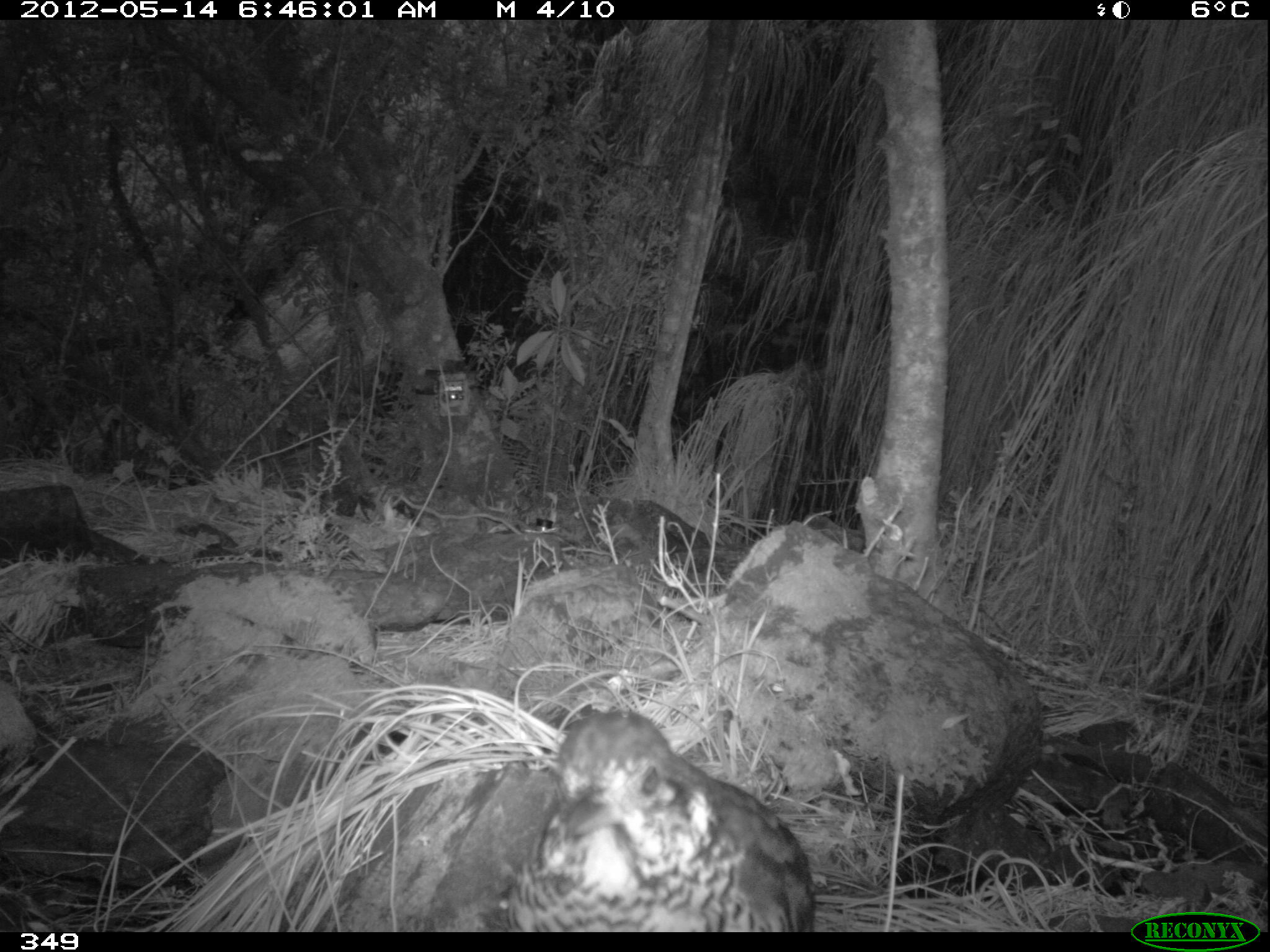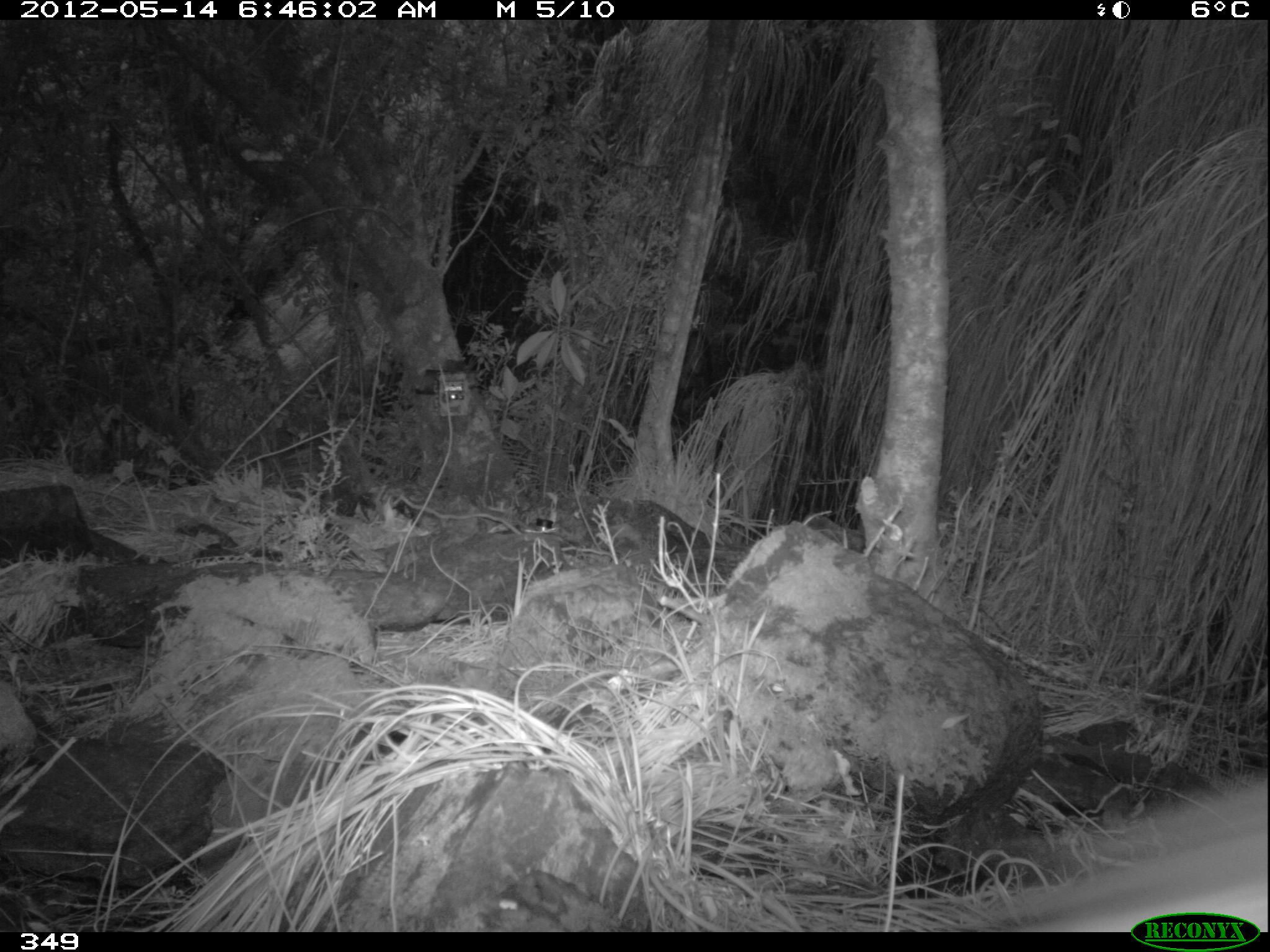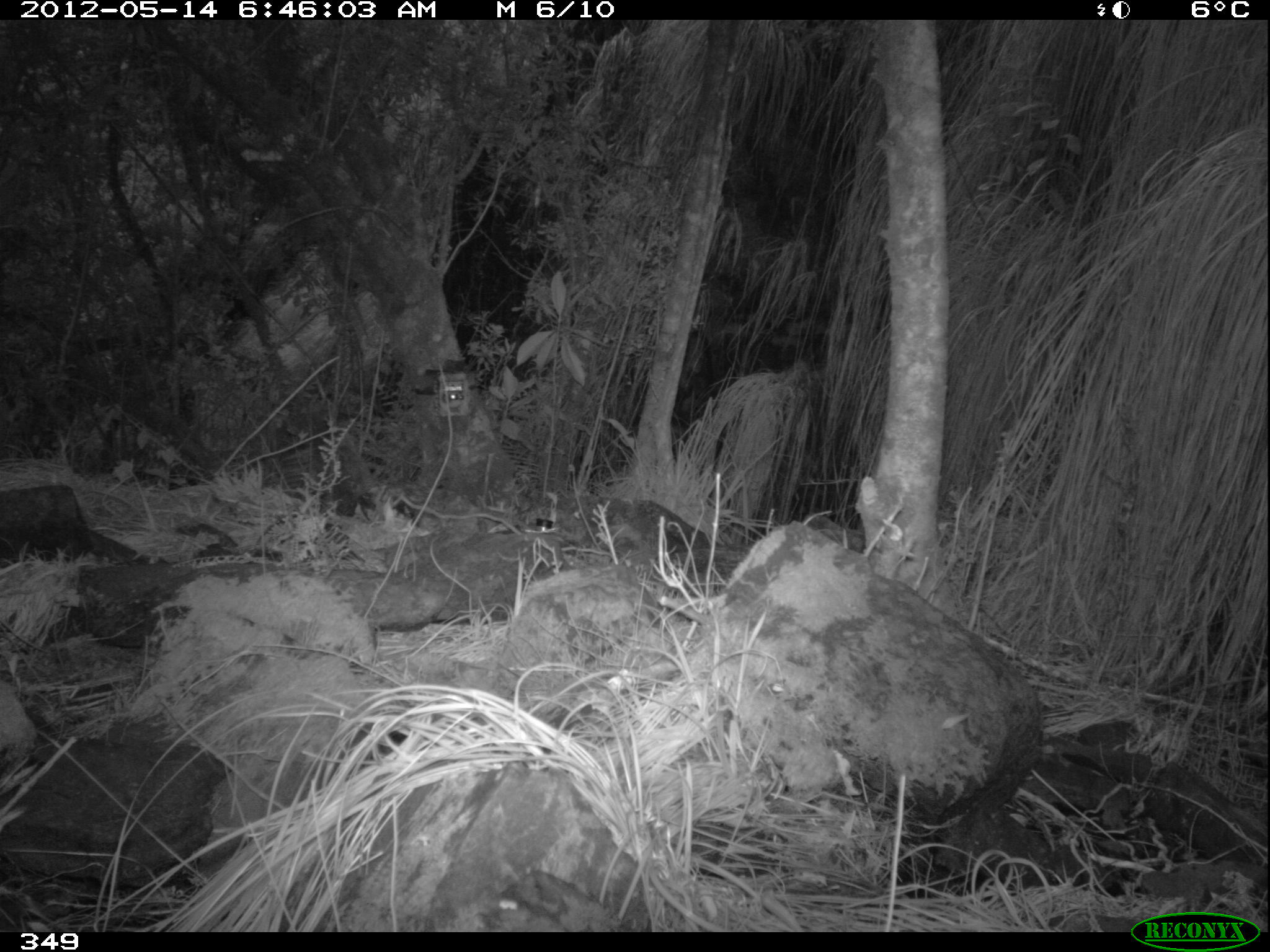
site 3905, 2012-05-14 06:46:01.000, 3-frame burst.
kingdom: Animalia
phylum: Chordata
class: Aves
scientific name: Aves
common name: bird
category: unknown bird